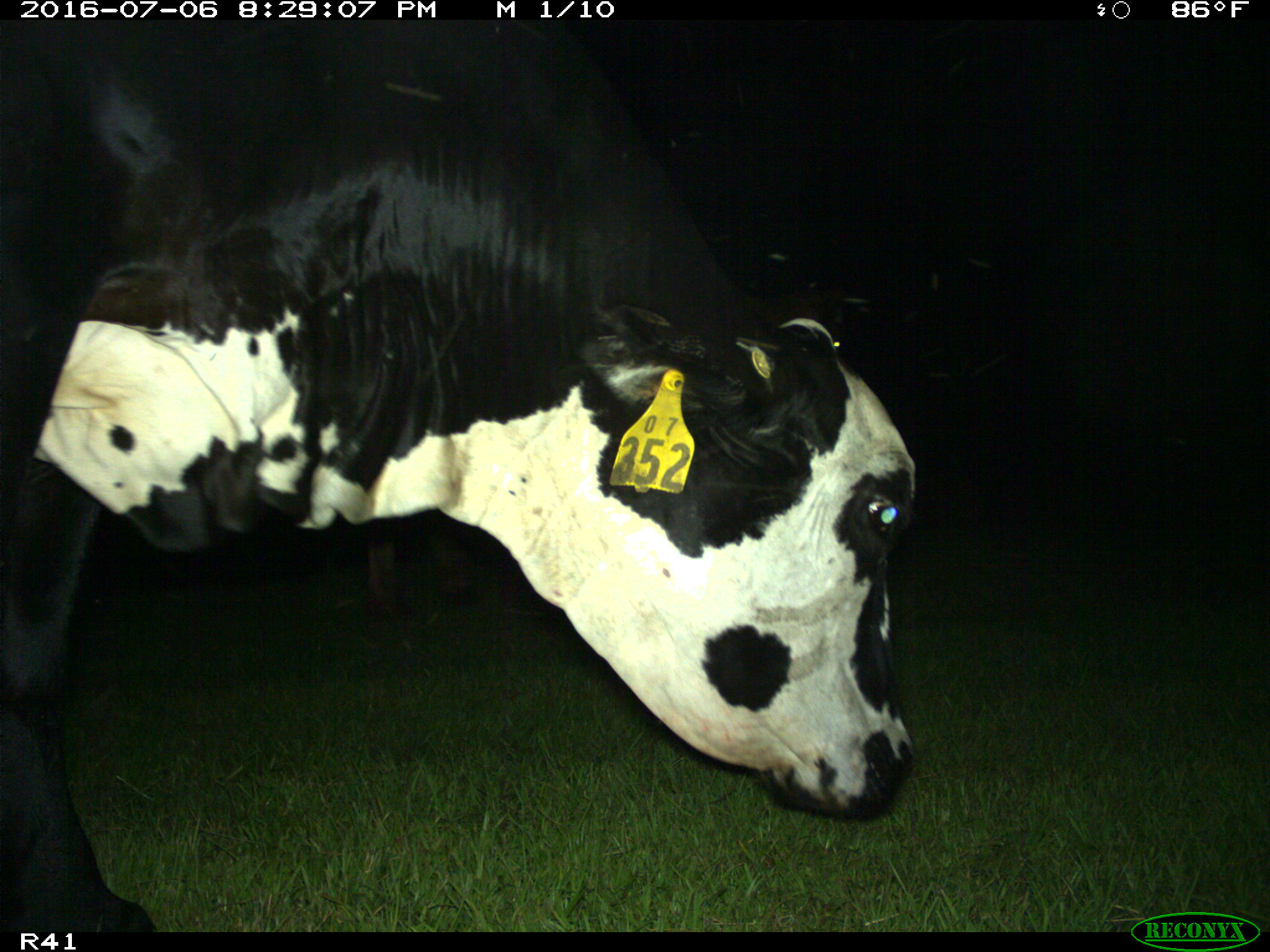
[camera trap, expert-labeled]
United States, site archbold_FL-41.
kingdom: Animalia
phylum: Chordata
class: Mammalia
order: Artiodactyla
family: Bovidae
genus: Bos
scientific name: Bos taurus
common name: domestic cow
Bos taurus (domestic cow).